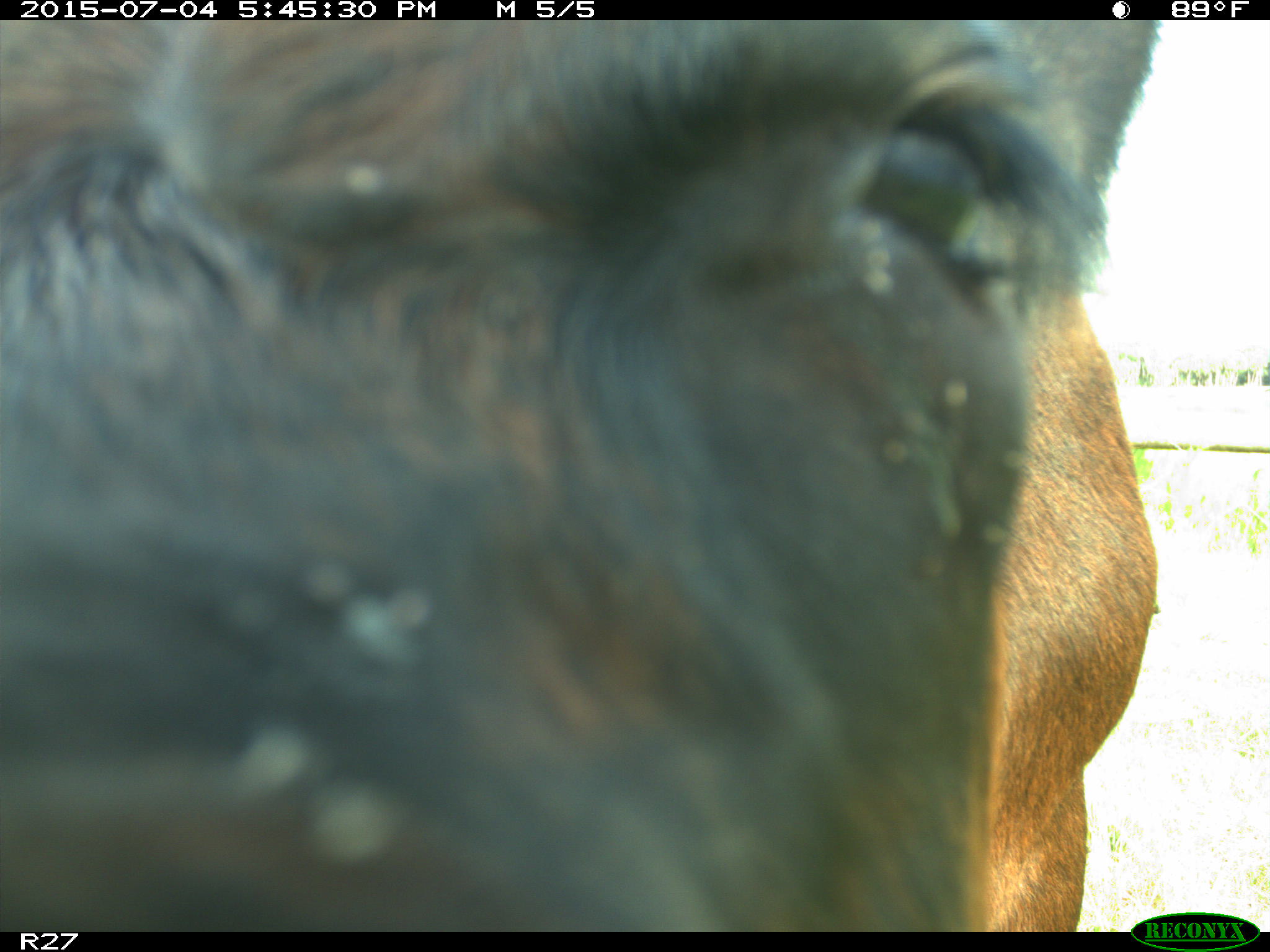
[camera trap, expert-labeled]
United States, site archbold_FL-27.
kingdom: Animalia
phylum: Chordata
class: Mammalia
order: Artiodactyla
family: Bovidae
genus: Bos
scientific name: Bos taurus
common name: domestic cow